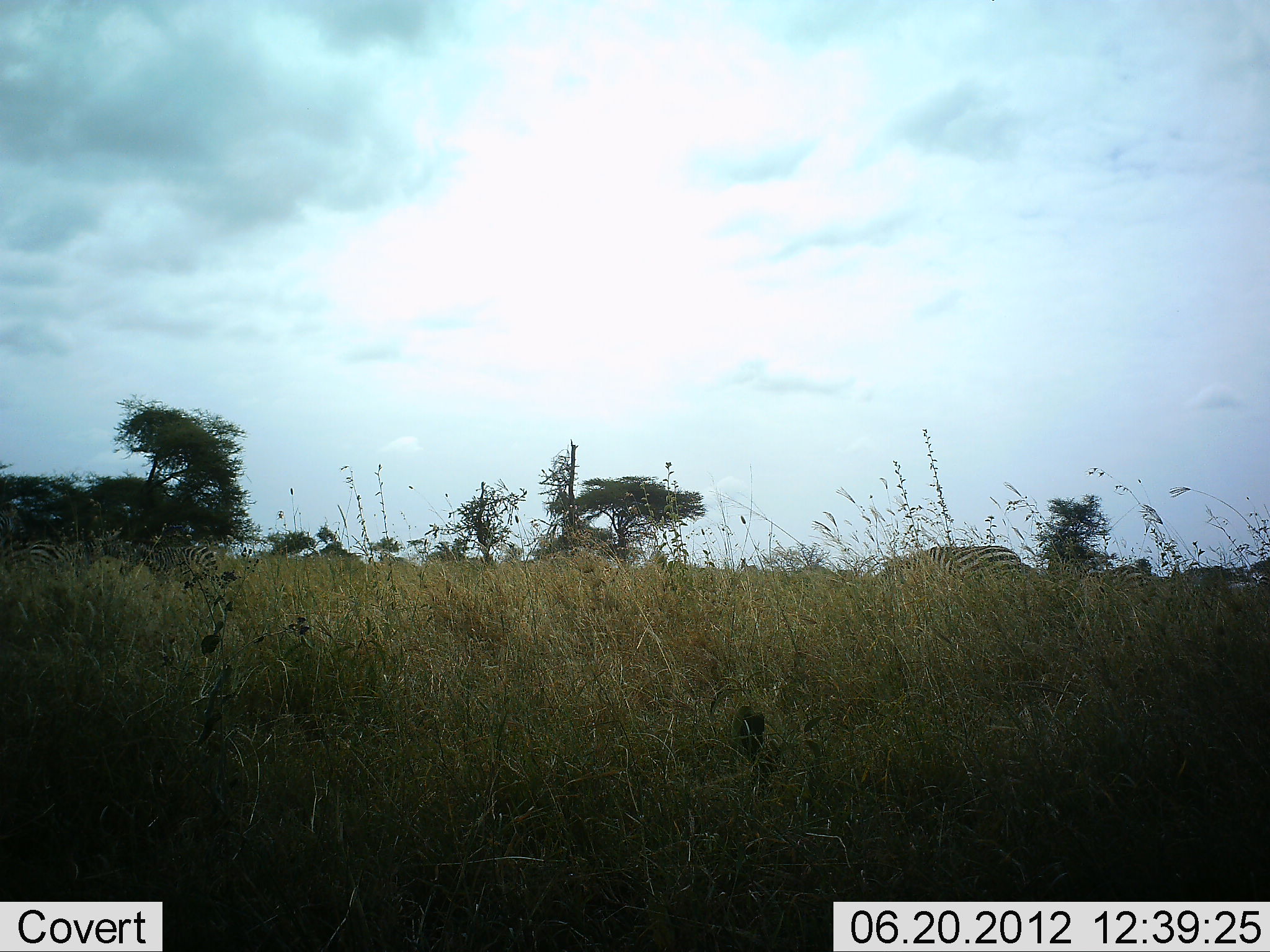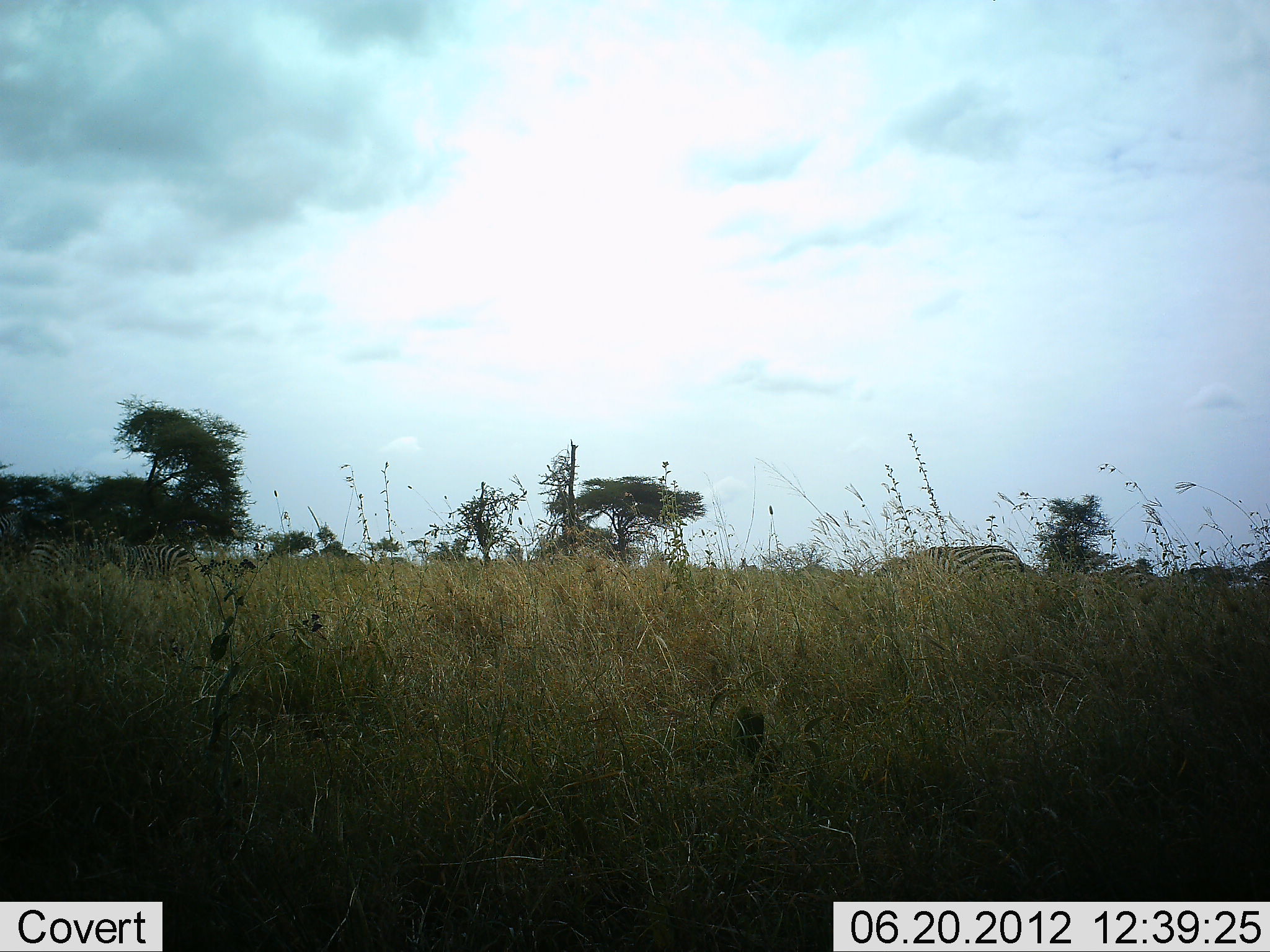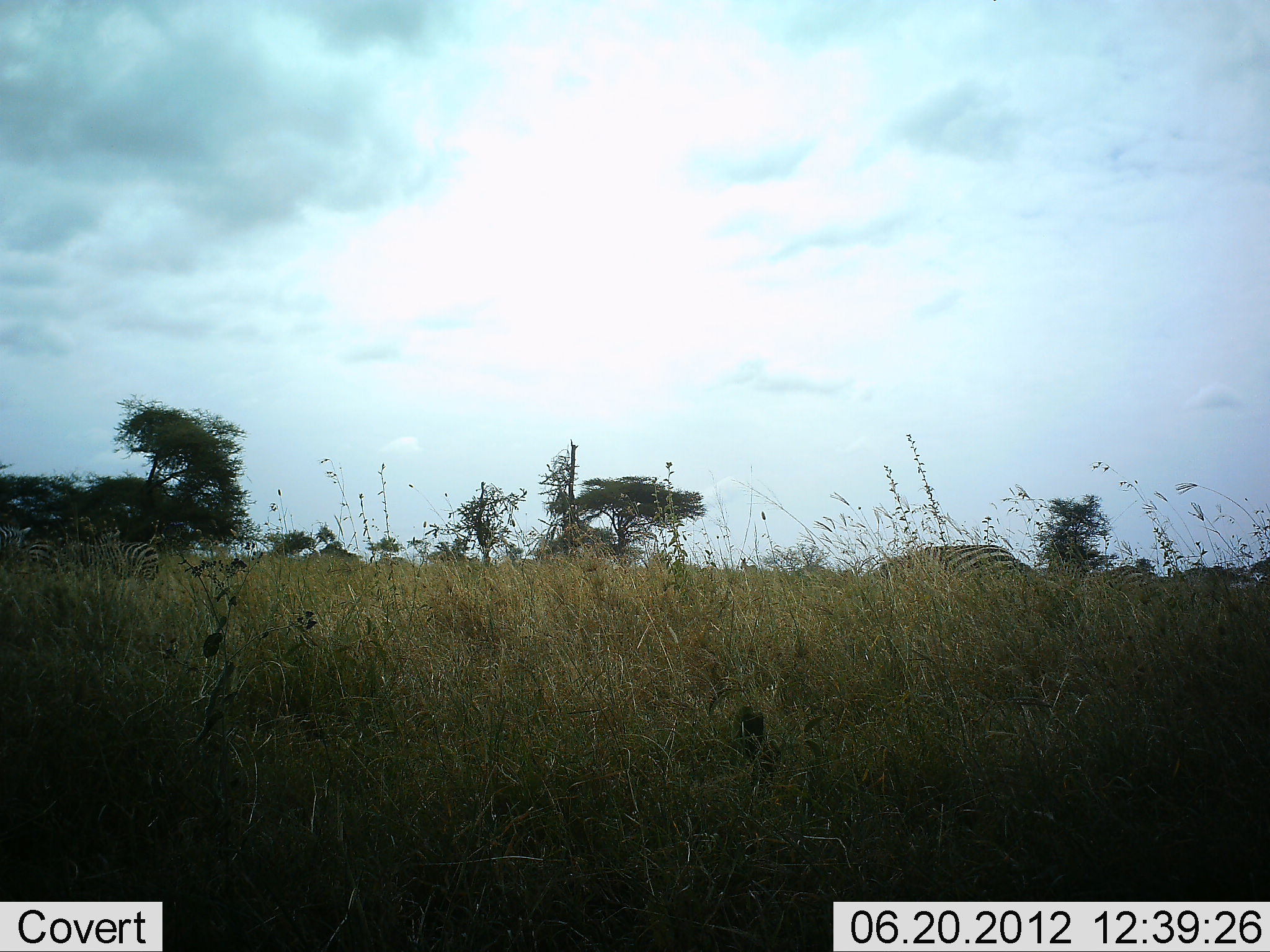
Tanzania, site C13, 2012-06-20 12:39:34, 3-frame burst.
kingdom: Animalia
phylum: Chordata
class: Mammalia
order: Perissodactyla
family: Equidae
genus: Equus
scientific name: Equus quagga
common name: plains zebra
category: zebra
Zebra (plains zebra) (Equus quagga), count 4. Behavior (volunteer vote fractions): standing 40%, resting 0%, moving 30%, interacting 10%. Young present (vote fraction): 0%. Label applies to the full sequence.